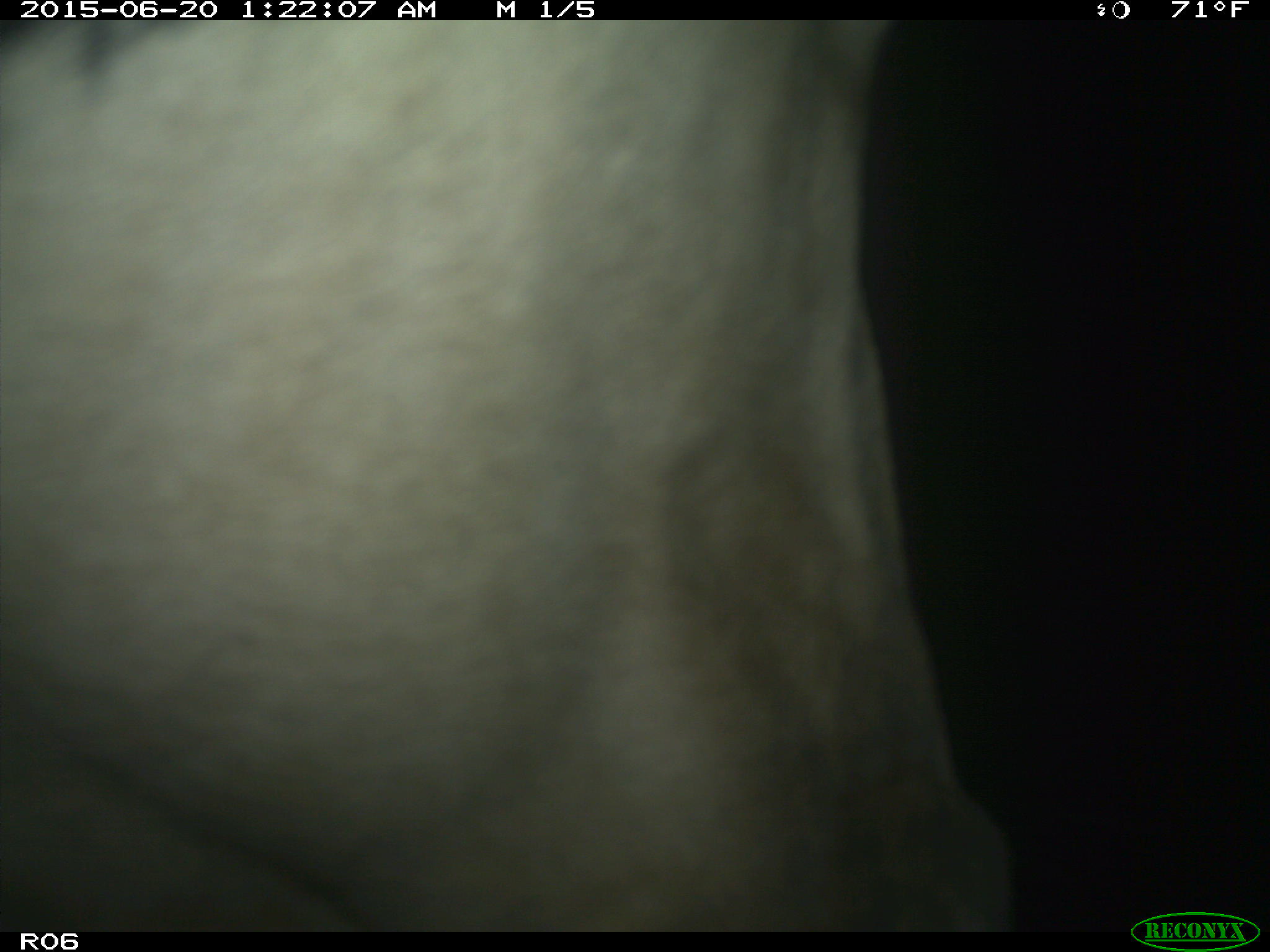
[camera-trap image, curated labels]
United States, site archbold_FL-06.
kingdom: Animalia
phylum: Chordata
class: Mammalia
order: Artiodactyla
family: Bovidae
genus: Bos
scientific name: Bos taurus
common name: domestic cow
Bos taurus (domestic cow).